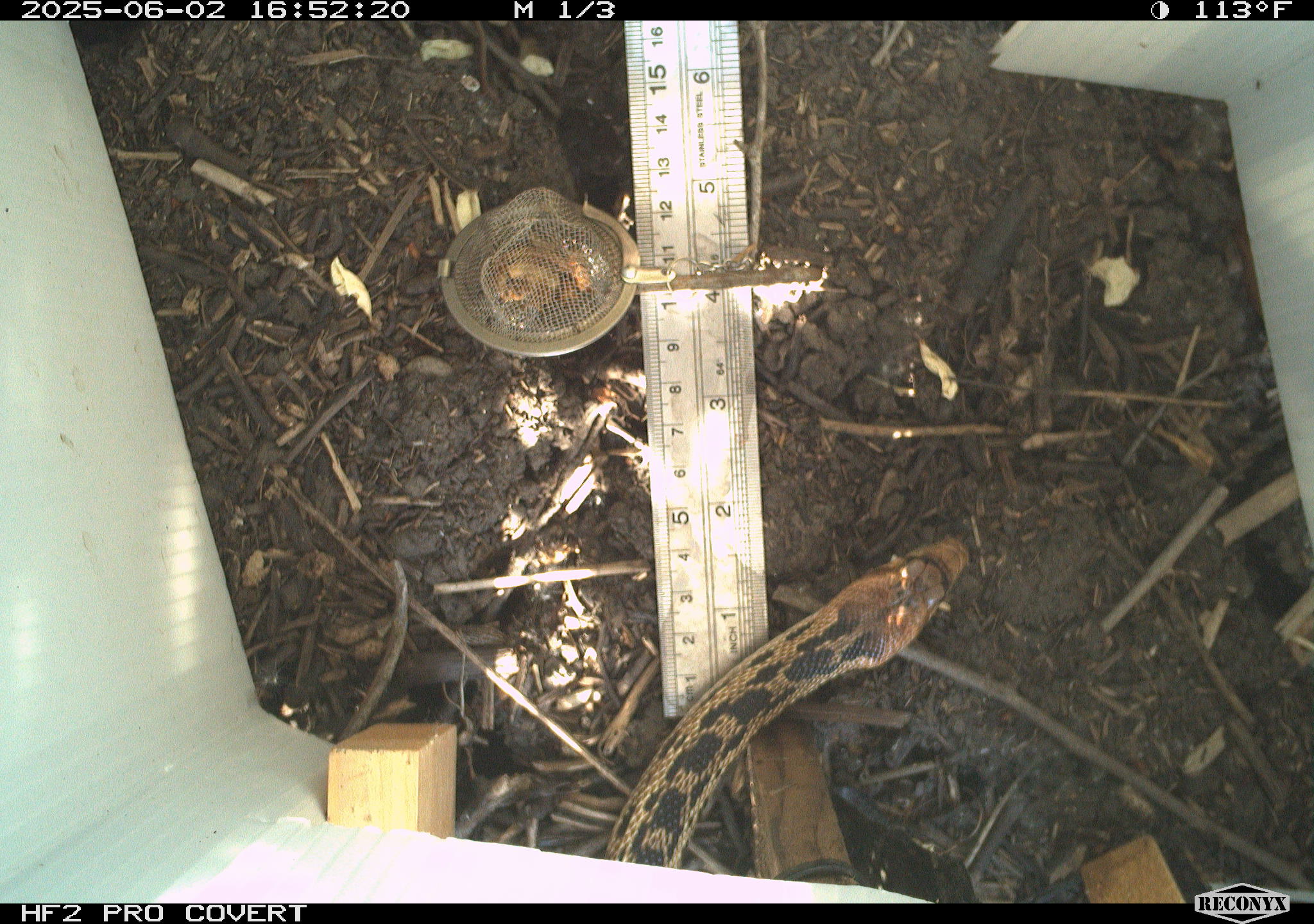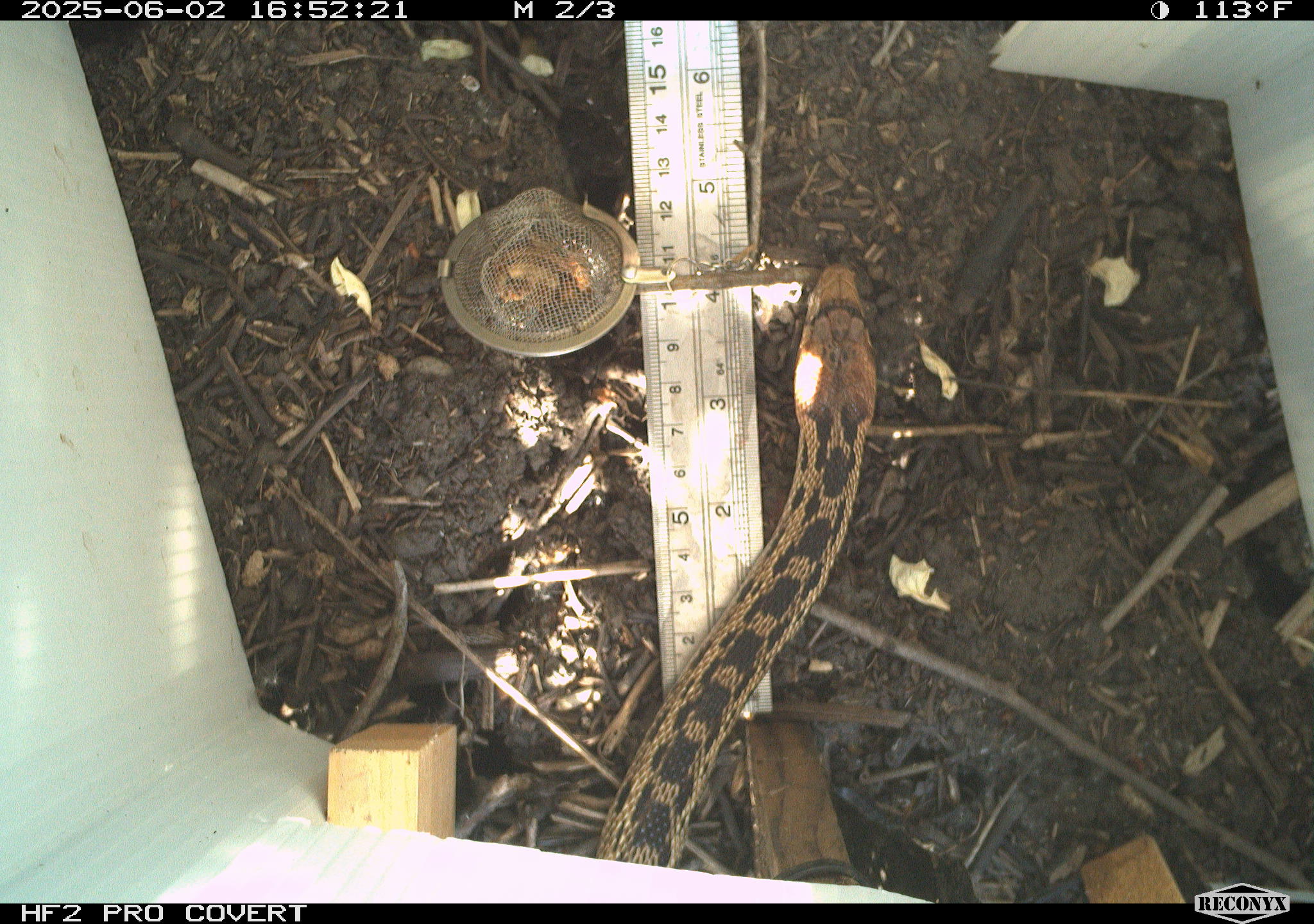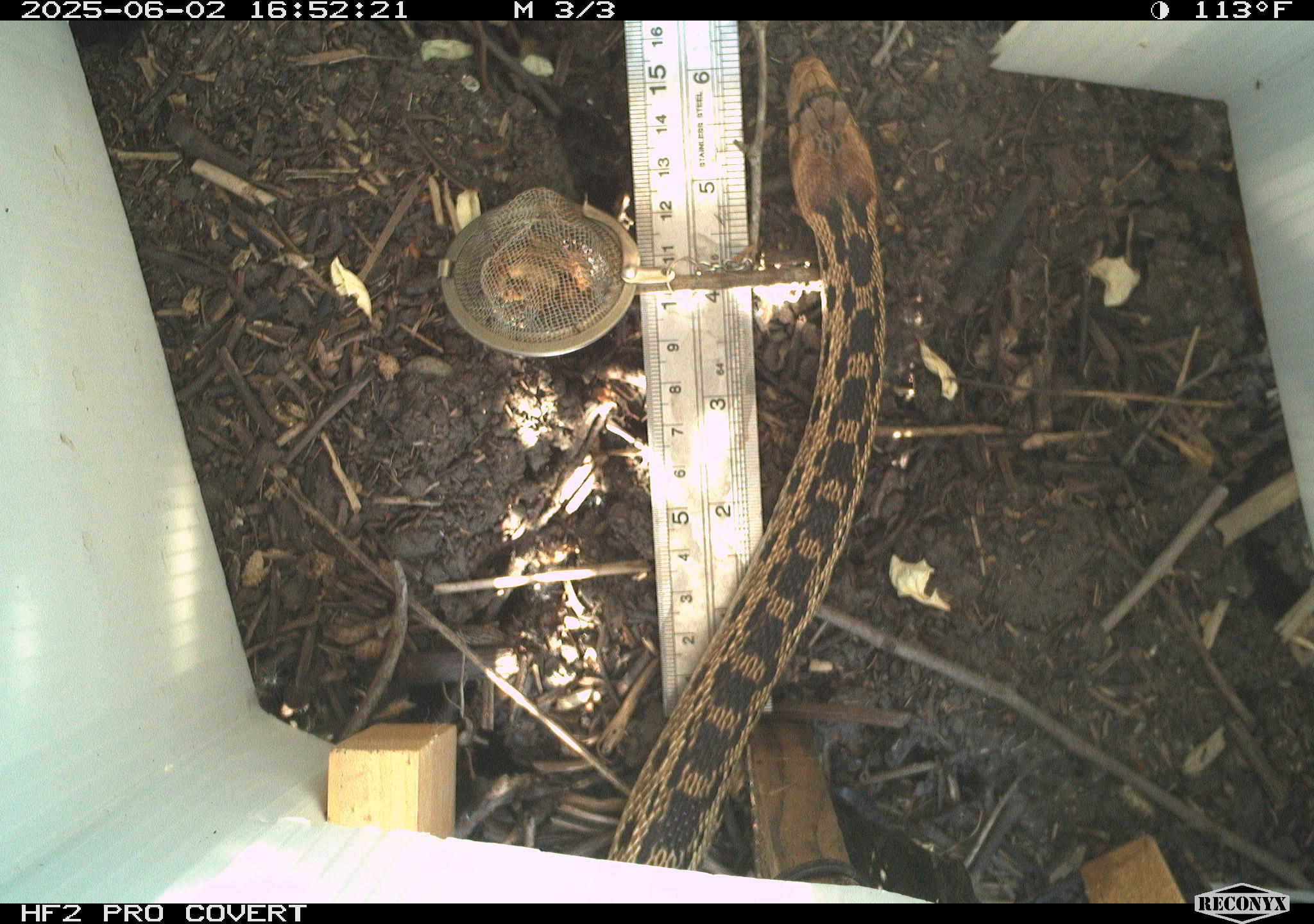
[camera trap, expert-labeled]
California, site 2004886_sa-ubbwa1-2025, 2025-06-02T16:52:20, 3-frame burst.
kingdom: Animalia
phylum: Chordata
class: Reptilia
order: Squamata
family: Colubridae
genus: Pituophis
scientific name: Pituophis catenifer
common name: gophersnake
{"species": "gophersnake (Pituophis catenifer)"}